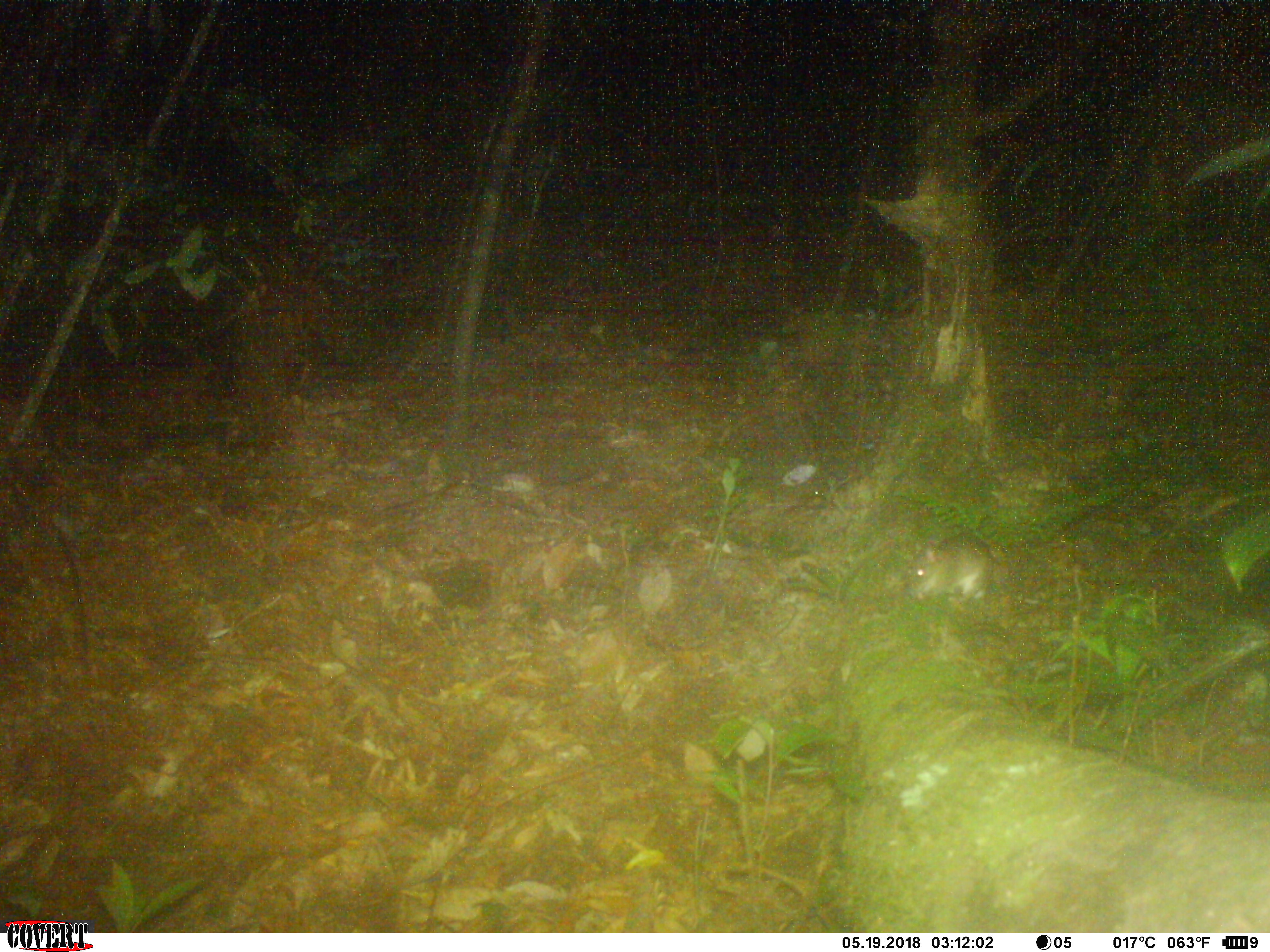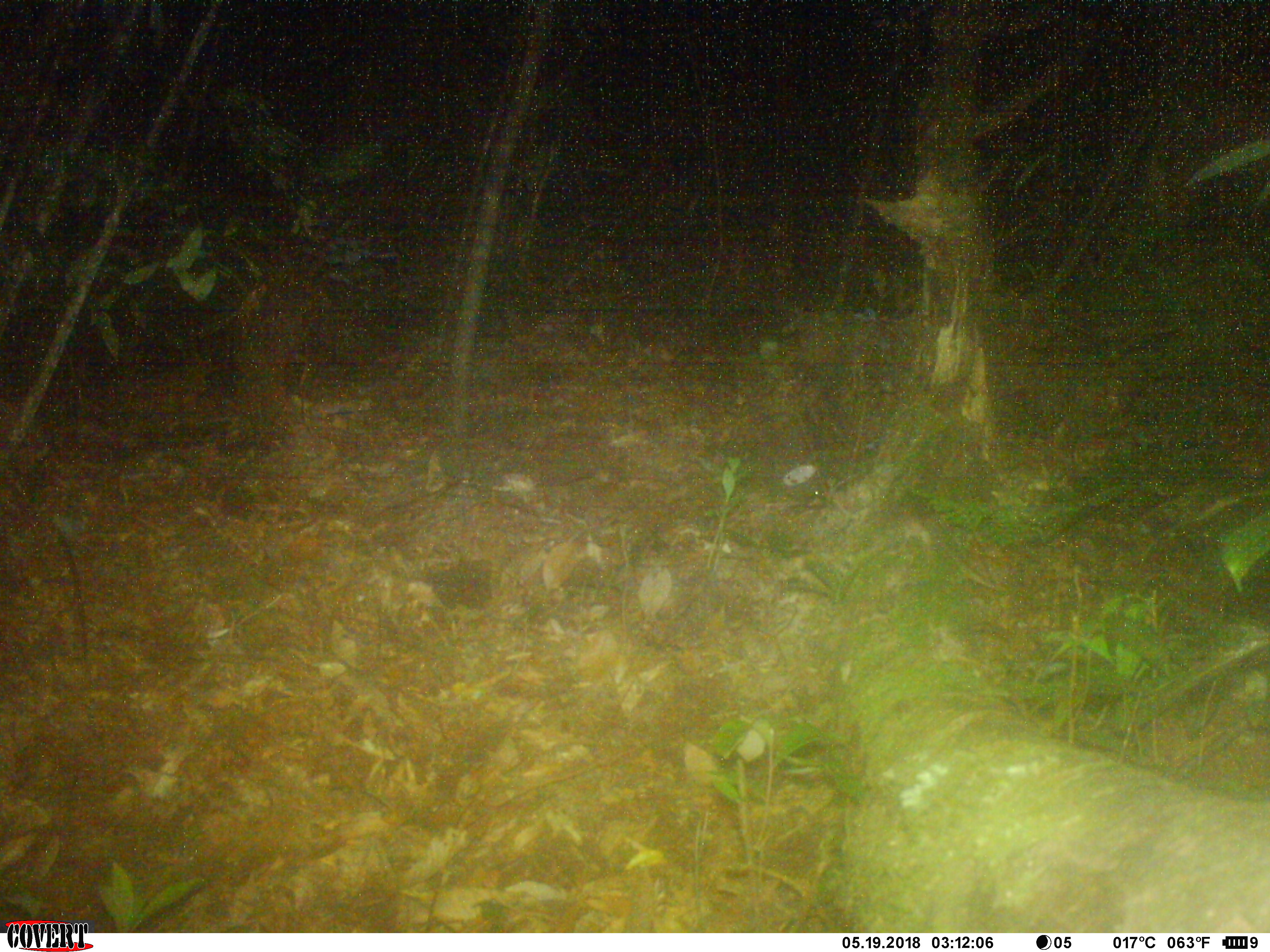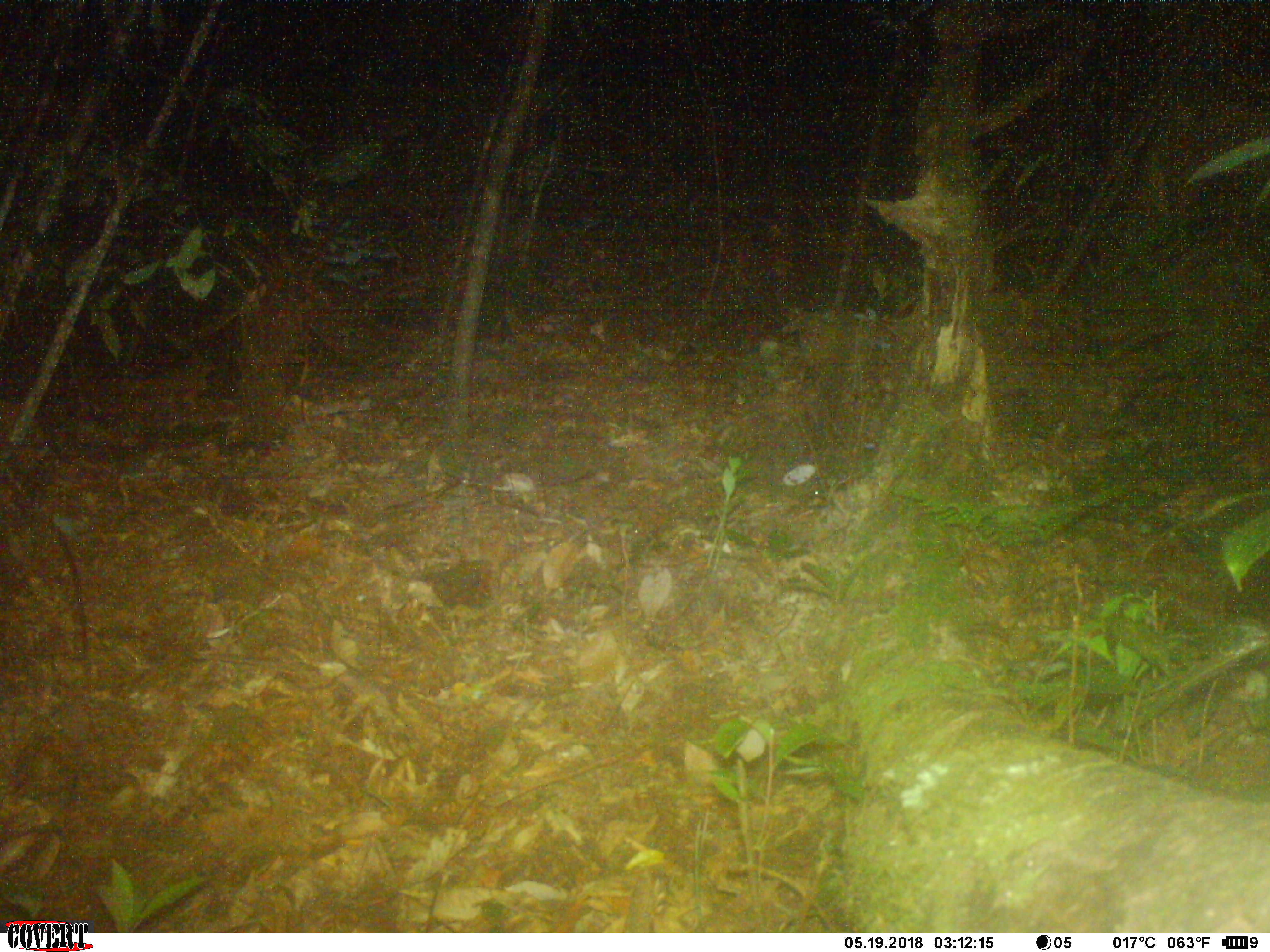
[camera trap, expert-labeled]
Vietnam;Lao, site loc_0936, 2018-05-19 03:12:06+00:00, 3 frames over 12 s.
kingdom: Animalia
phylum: Chordata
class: Mammalia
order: Rodentia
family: Muridae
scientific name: Muridae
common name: old-world mice and rats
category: unidentified murid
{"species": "unidentified murid (old-world mice and rats) (Muridae)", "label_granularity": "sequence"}